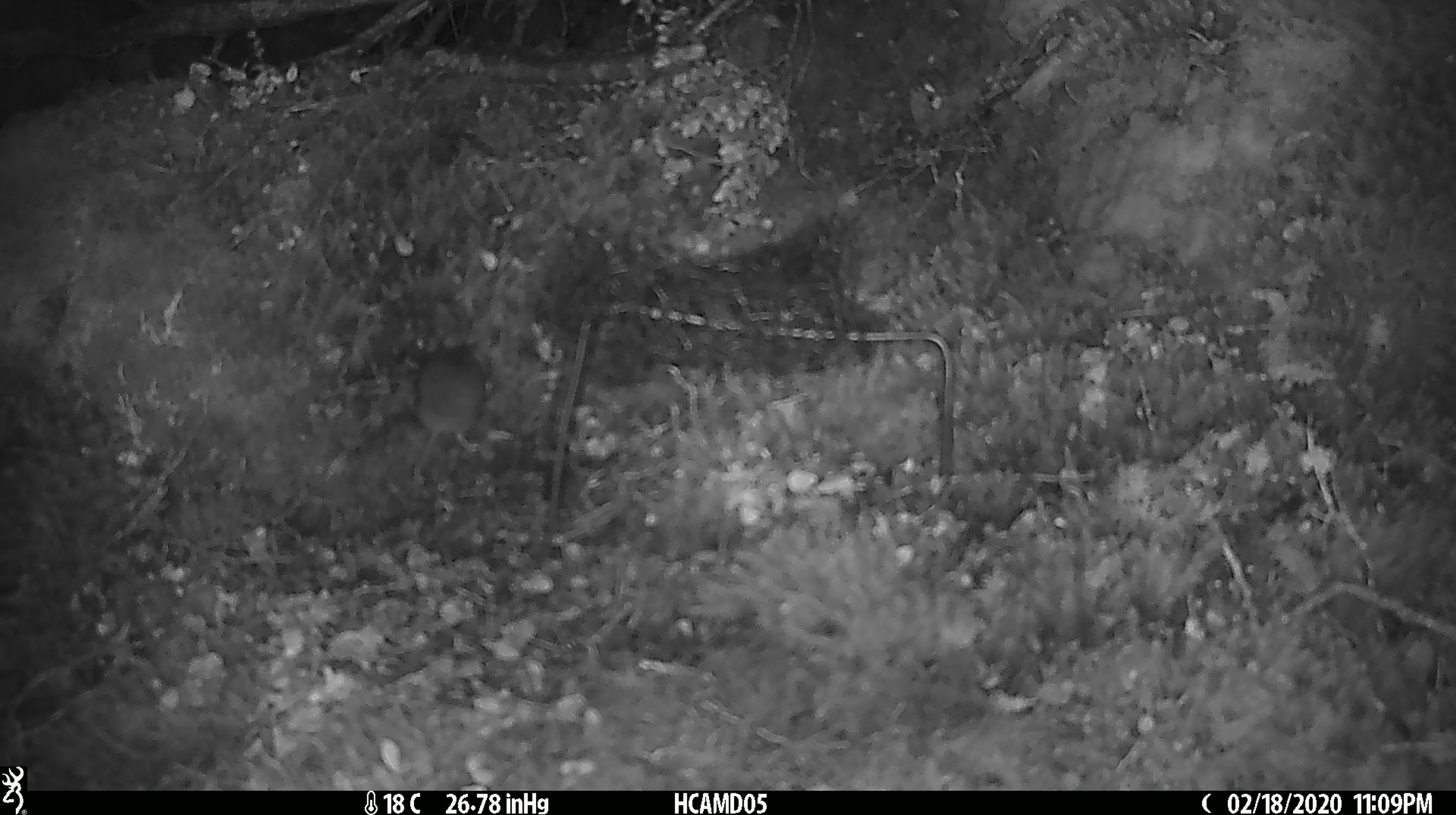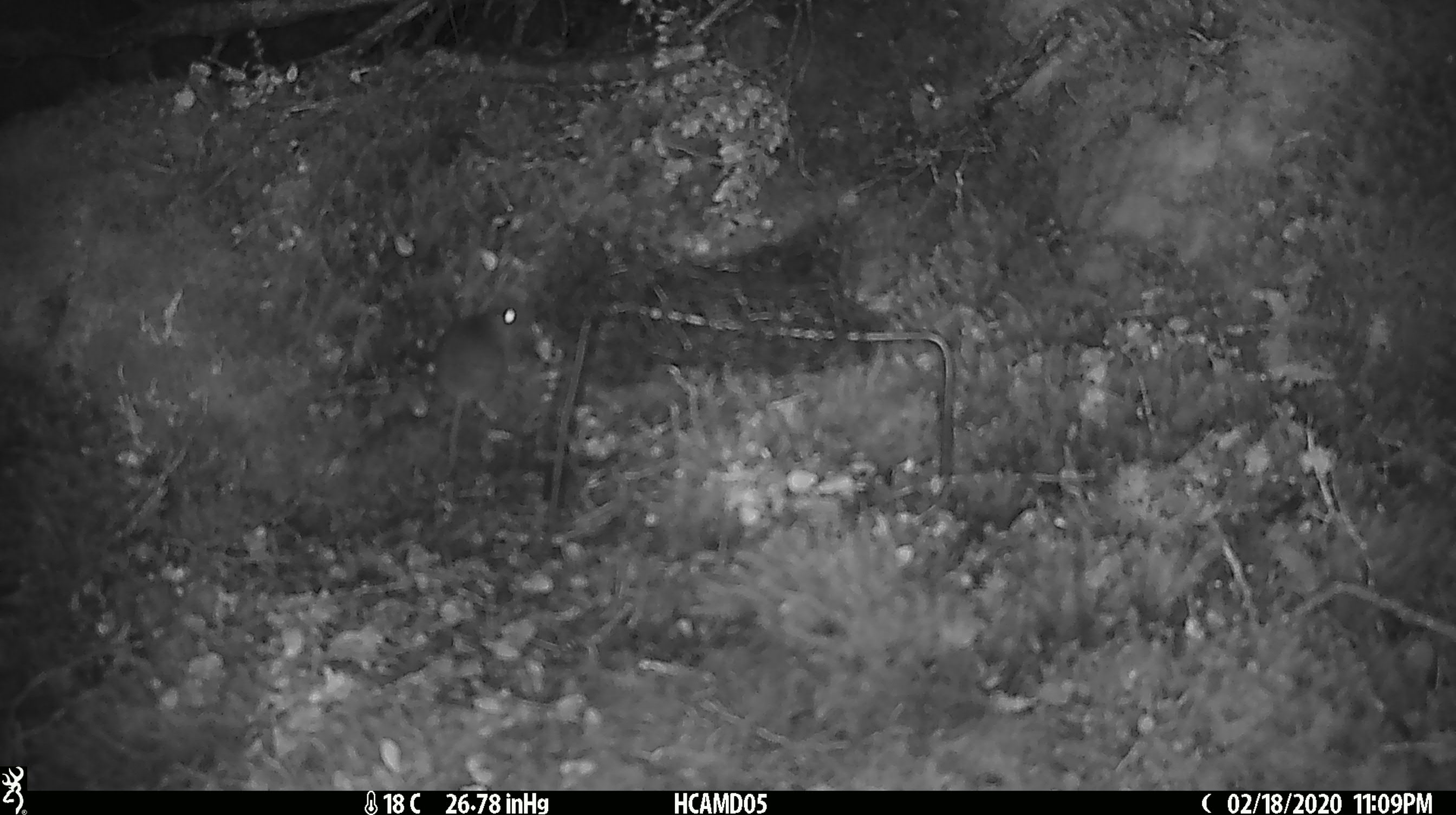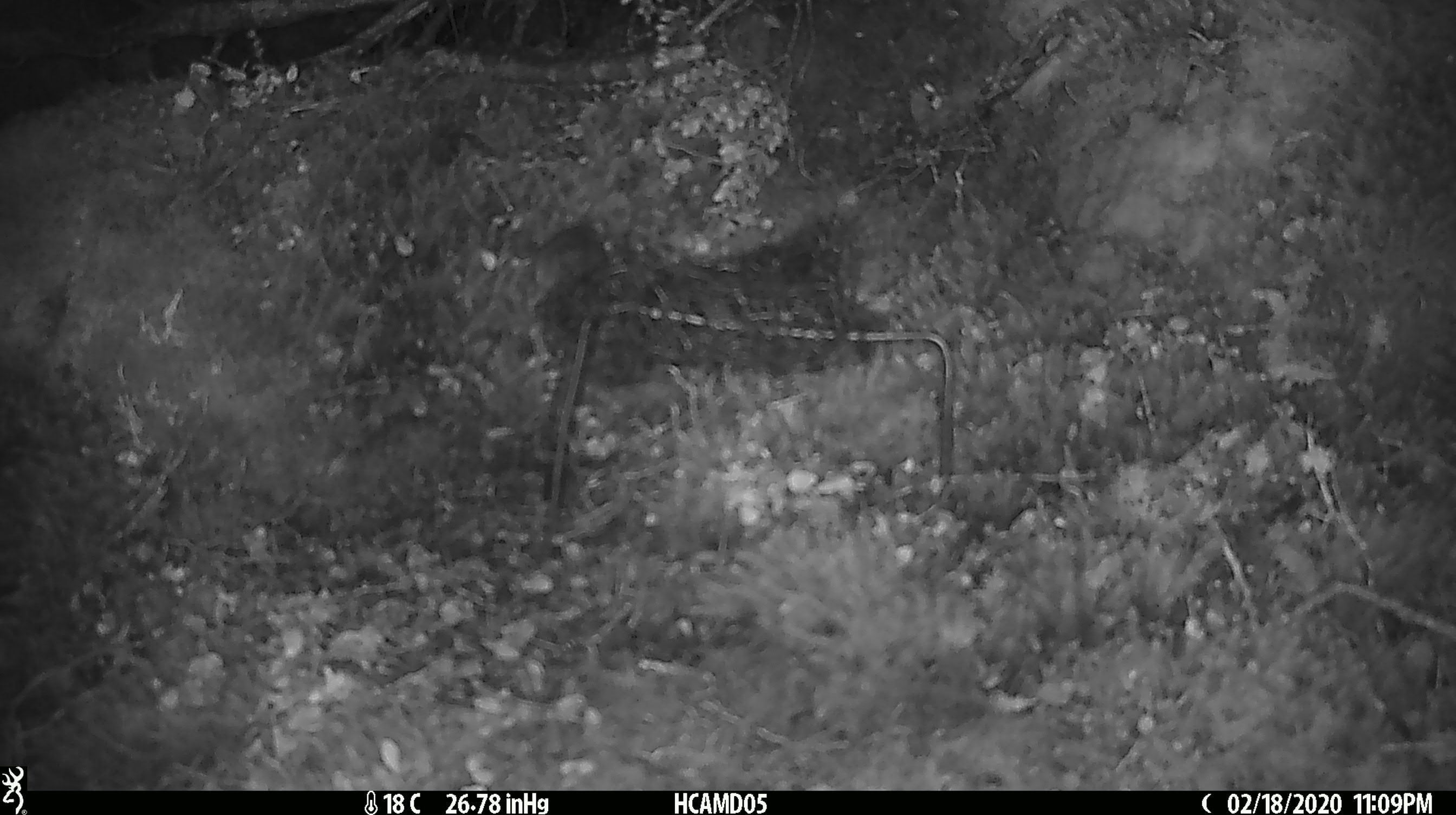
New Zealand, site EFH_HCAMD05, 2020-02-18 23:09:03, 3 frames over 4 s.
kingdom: Animalia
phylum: Chordata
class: Mammalia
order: Rodentia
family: Muridae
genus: Mus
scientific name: Mus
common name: mouse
Mouse (Mus).